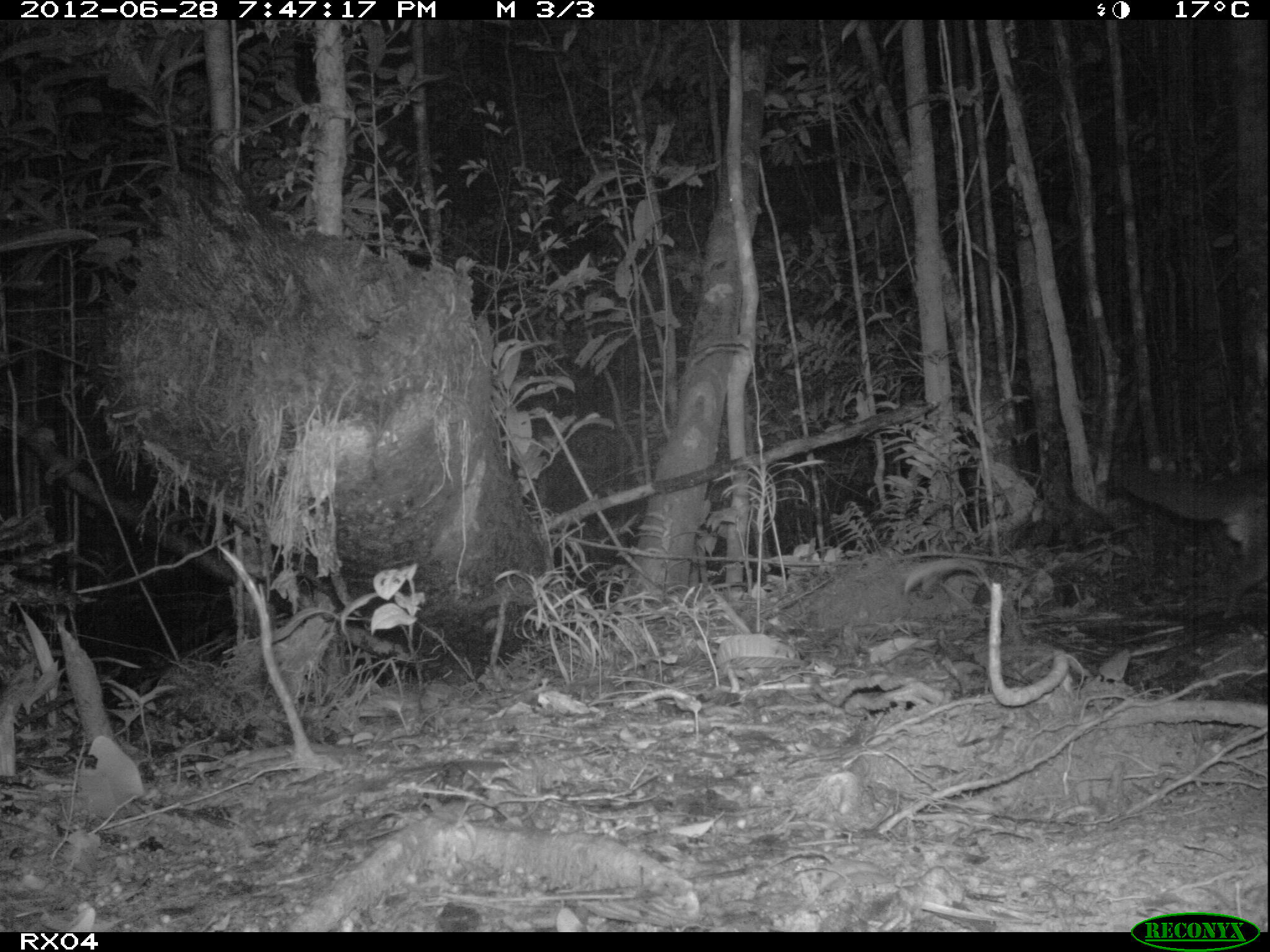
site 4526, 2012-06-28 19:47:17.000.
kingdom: Animalia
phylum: Chordata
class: Mammalia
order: Carnivora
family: Eupleridae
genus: Fossa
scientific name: Fossa fossana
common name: fanaloka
Fossa fossana (fanaloka), count 1.